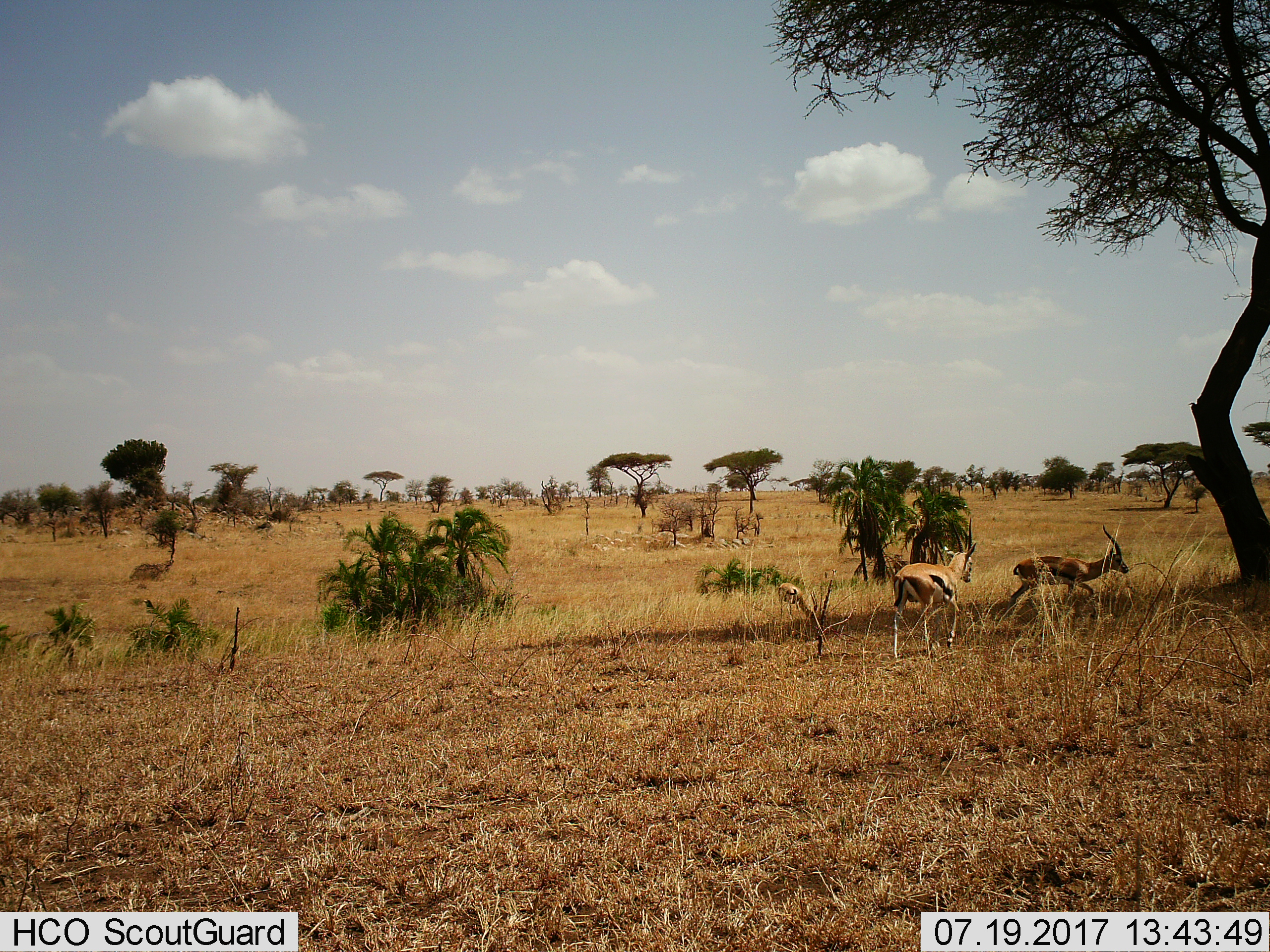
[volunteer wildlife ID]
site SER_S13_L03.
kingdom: Animalia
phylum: Chordata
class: Mammalia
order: Artiodactyla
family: Bovidae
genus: Eudorcas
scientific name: Eudorcas thomsonii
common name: thomson's gazelle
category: gazellethomsons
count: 2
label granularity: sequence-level